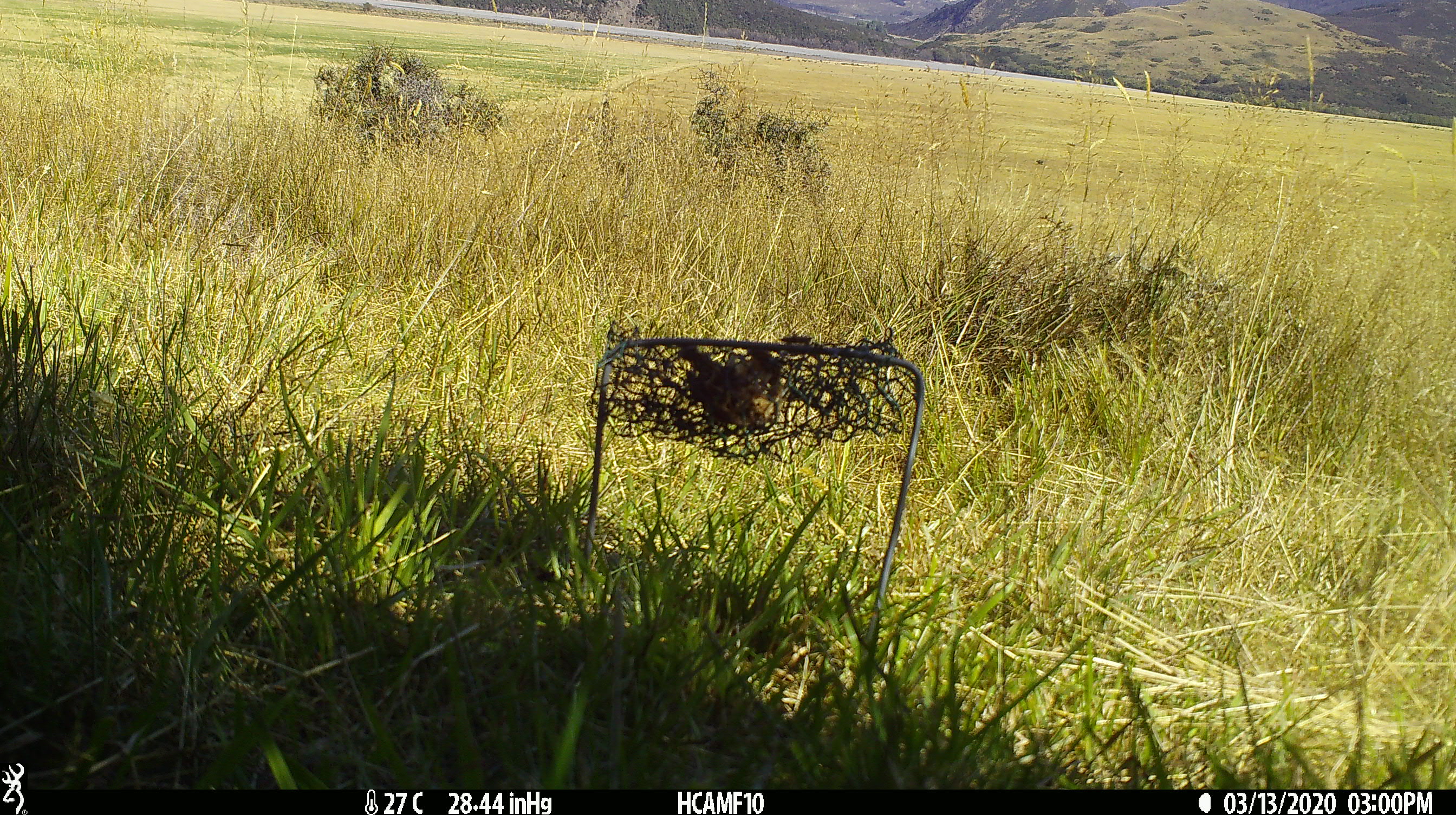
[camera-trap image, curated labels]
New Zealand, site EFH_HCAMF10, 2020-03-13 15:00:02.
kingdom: Animalia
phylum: Chordata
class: Mammalia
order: Rodentia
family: Muridae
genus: Rattus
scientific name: Rattus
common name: rat